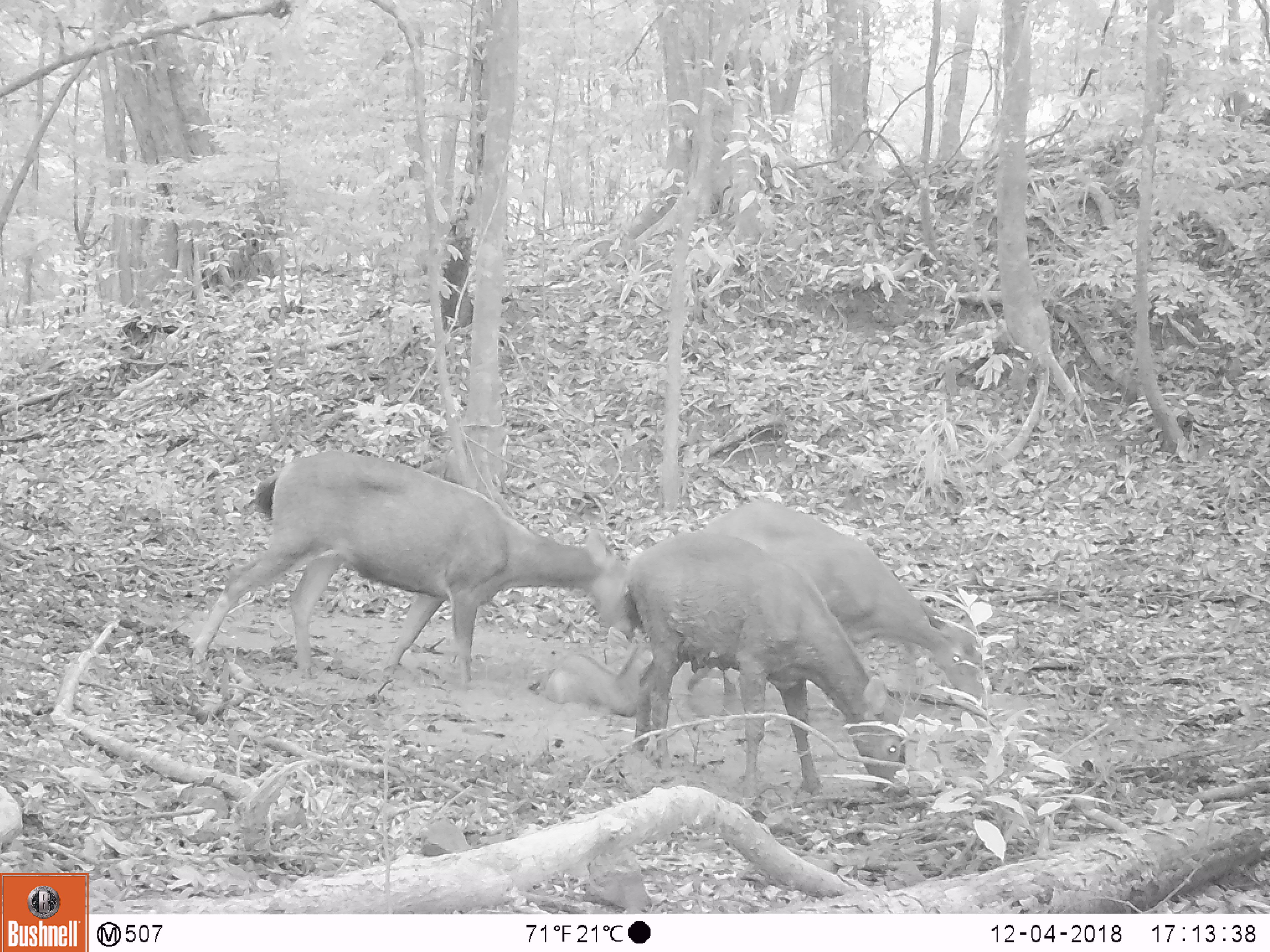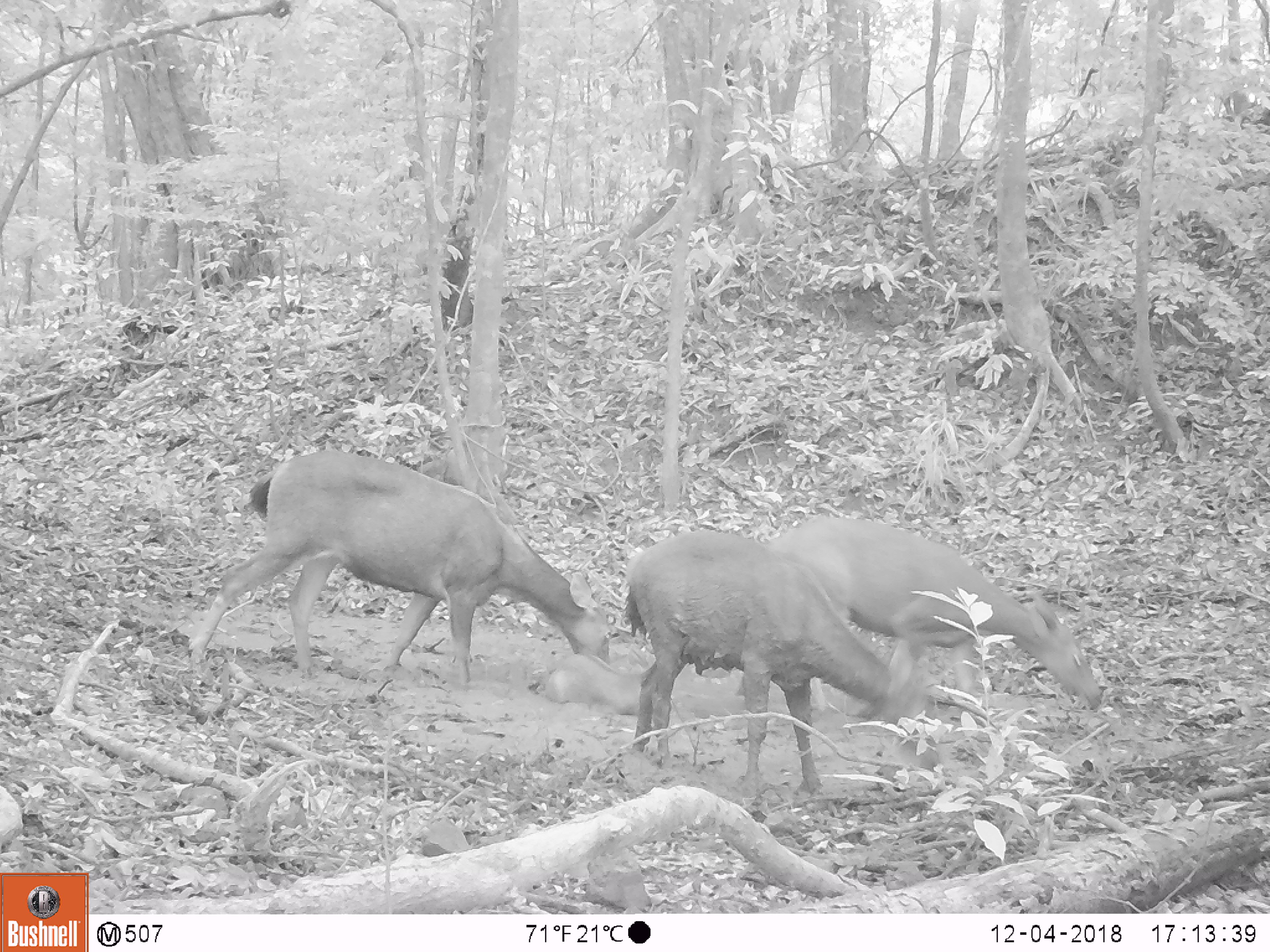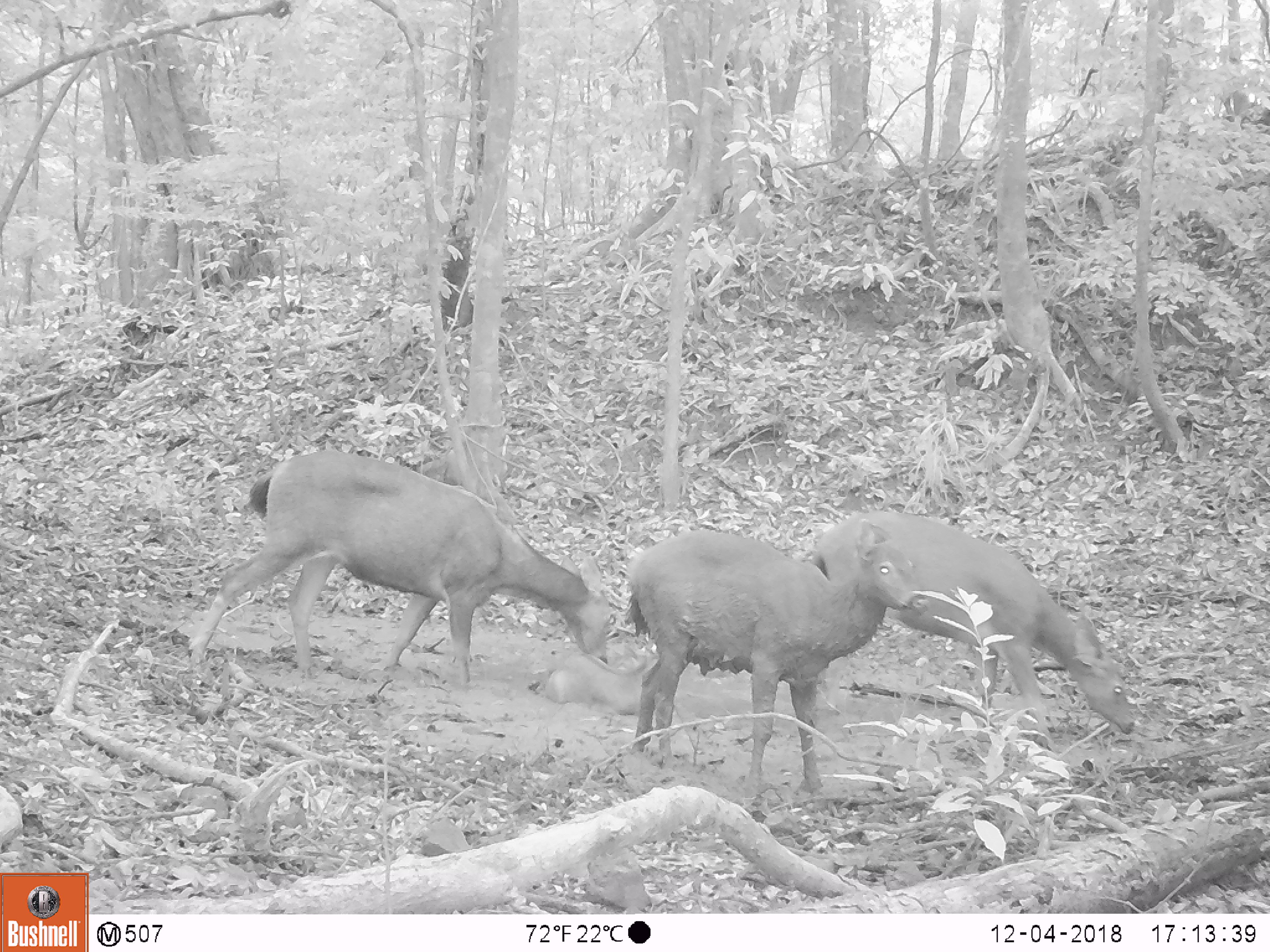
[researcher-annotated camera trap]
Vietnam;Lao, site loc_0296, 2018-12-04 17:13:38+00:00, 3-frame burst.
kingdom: Animalia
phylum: Chordata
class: Mammalia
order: Artiodactyla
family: Cervidae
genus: Rusa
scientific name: Rusa unicolor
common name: sambar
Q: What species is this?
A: Sambar (Rusa unicolor).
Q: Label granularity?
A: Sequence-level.